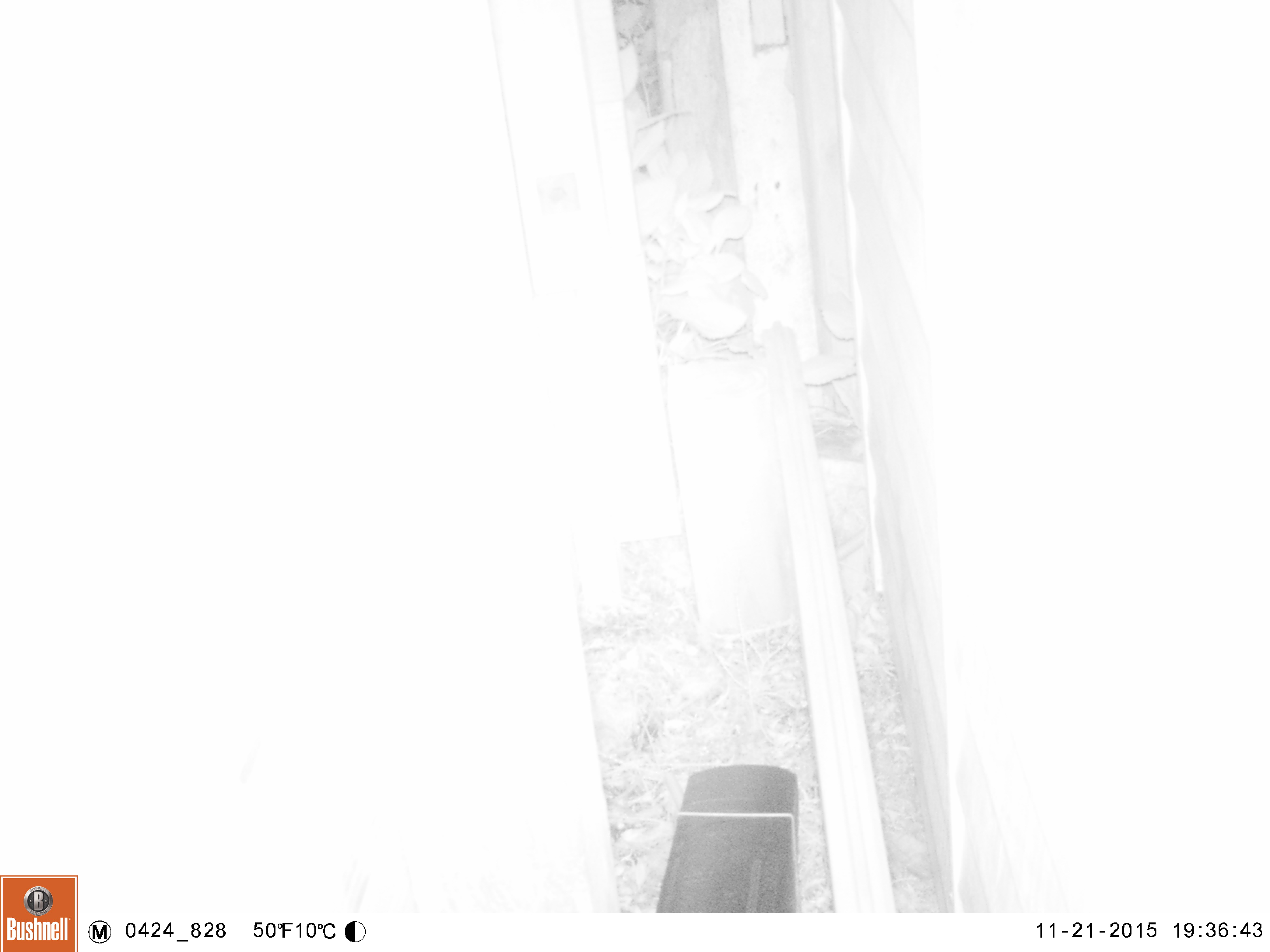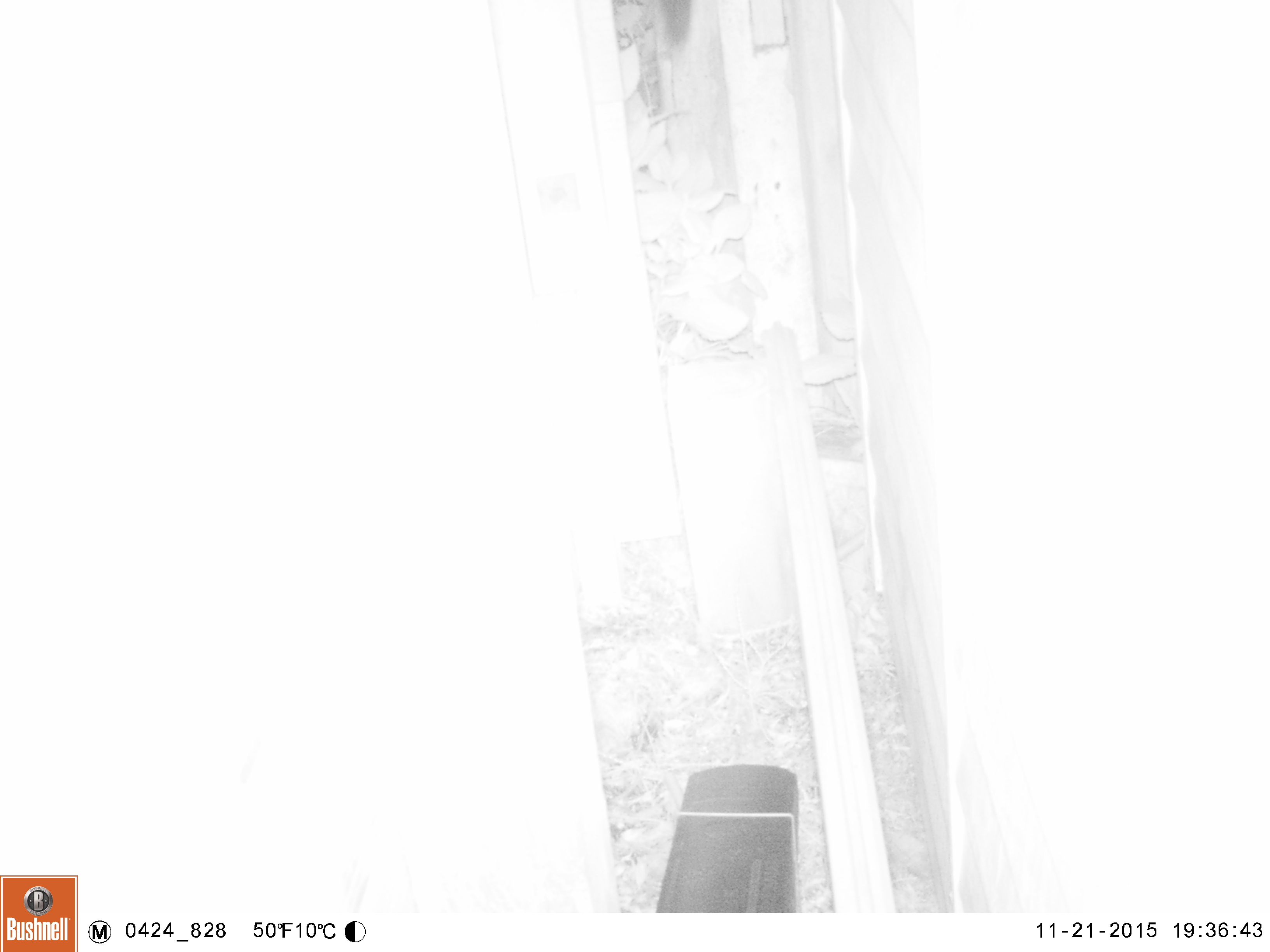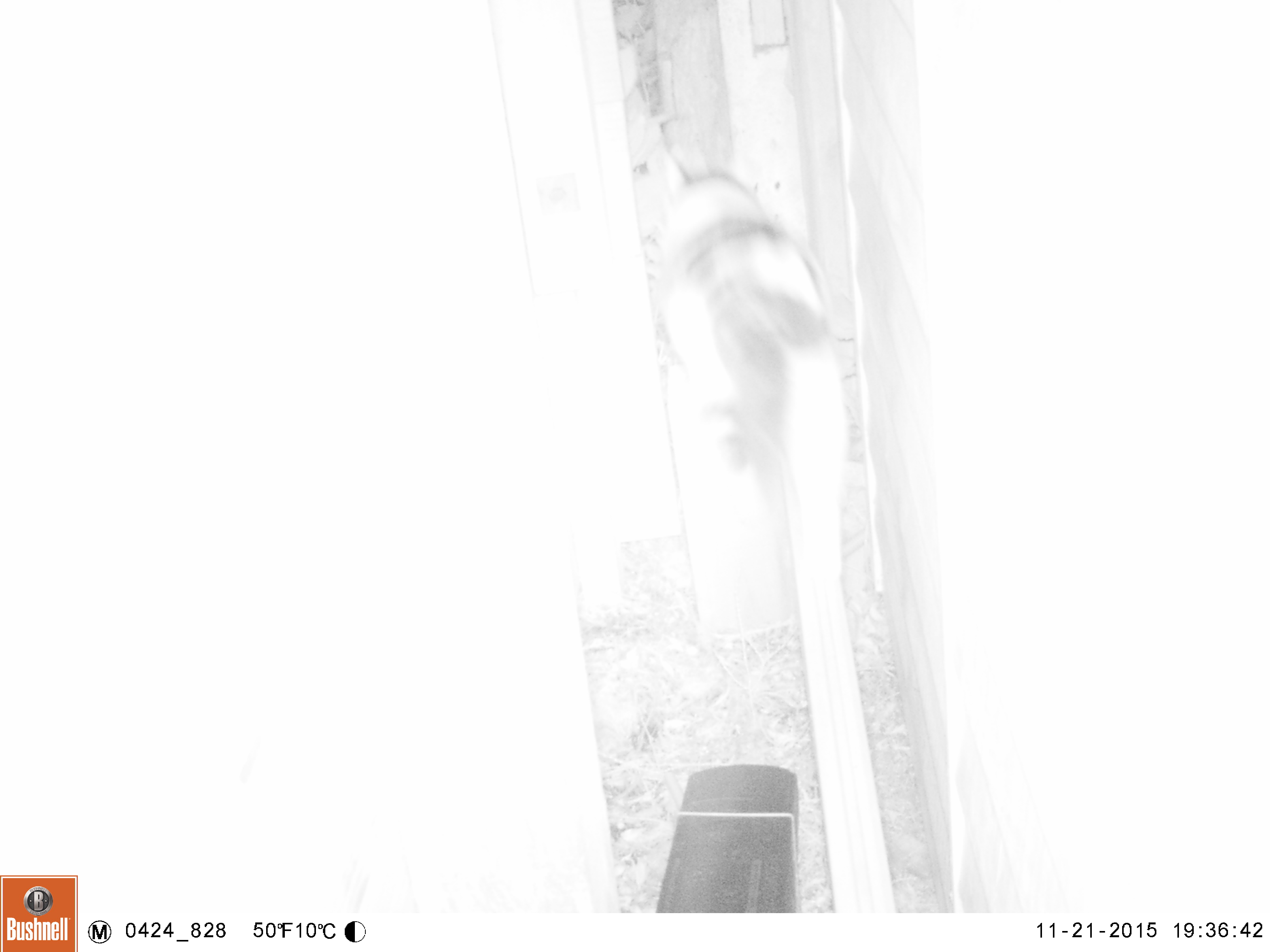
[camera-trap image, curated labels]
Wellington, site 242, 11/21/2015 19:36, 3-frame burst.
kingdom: Animalia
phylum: Chordata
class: Mammalia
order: Carnivora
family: Felidae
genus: Felis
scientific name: Felis catus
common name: cat